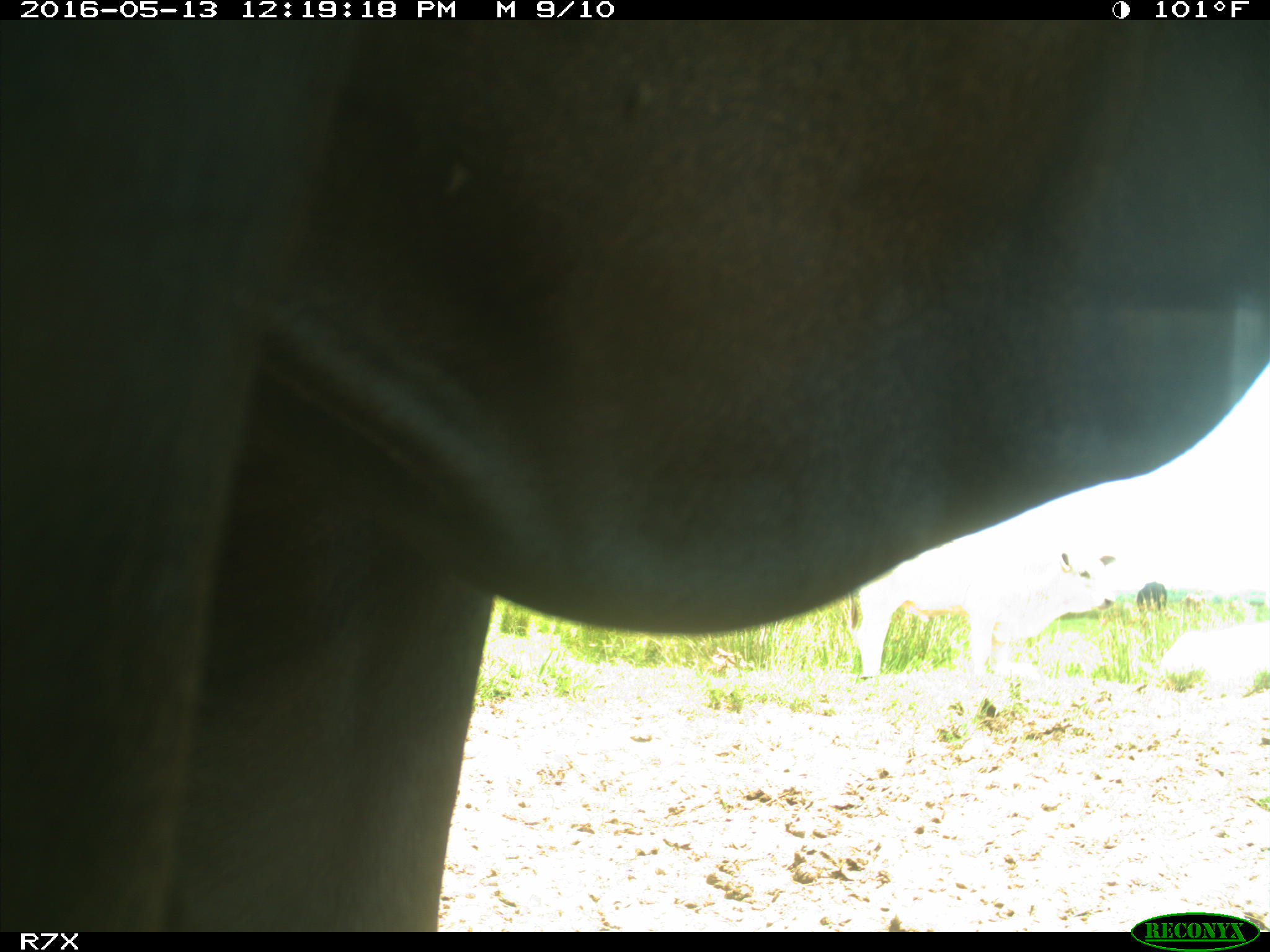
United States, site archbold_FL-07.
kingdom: Animalia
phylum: Chordata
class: Mammalia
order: Artiodactyla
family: Bovidae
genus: Bos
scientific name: Bos taurus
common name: domestic cow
Bos taurus (domestic cow).